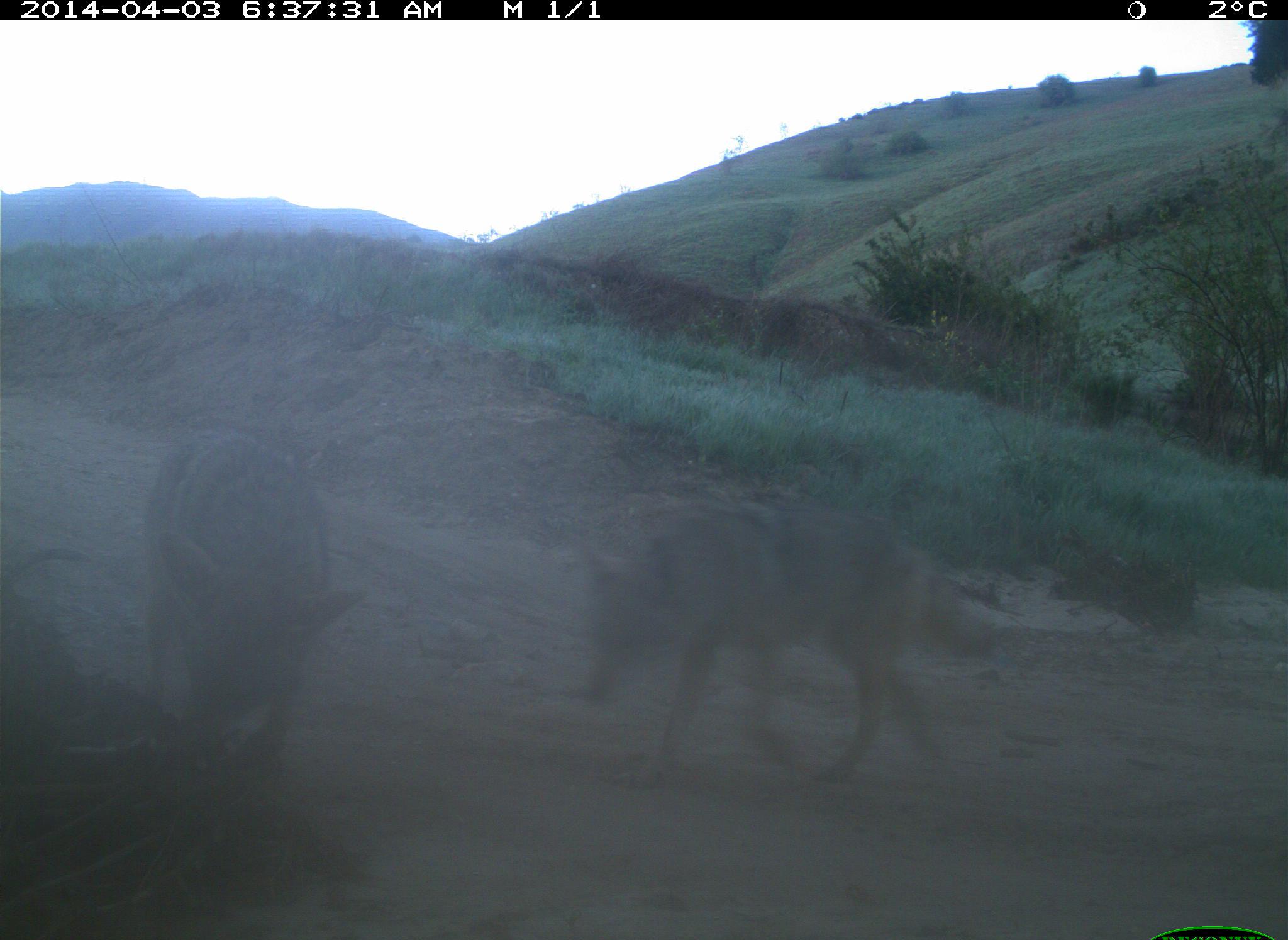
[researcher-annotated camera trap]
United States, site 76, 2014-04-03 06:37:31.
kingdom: Animalia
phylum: Chordata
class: Mammalia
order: Carnivora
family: Canidae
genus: Canis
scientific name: Canis latrans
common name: coyote